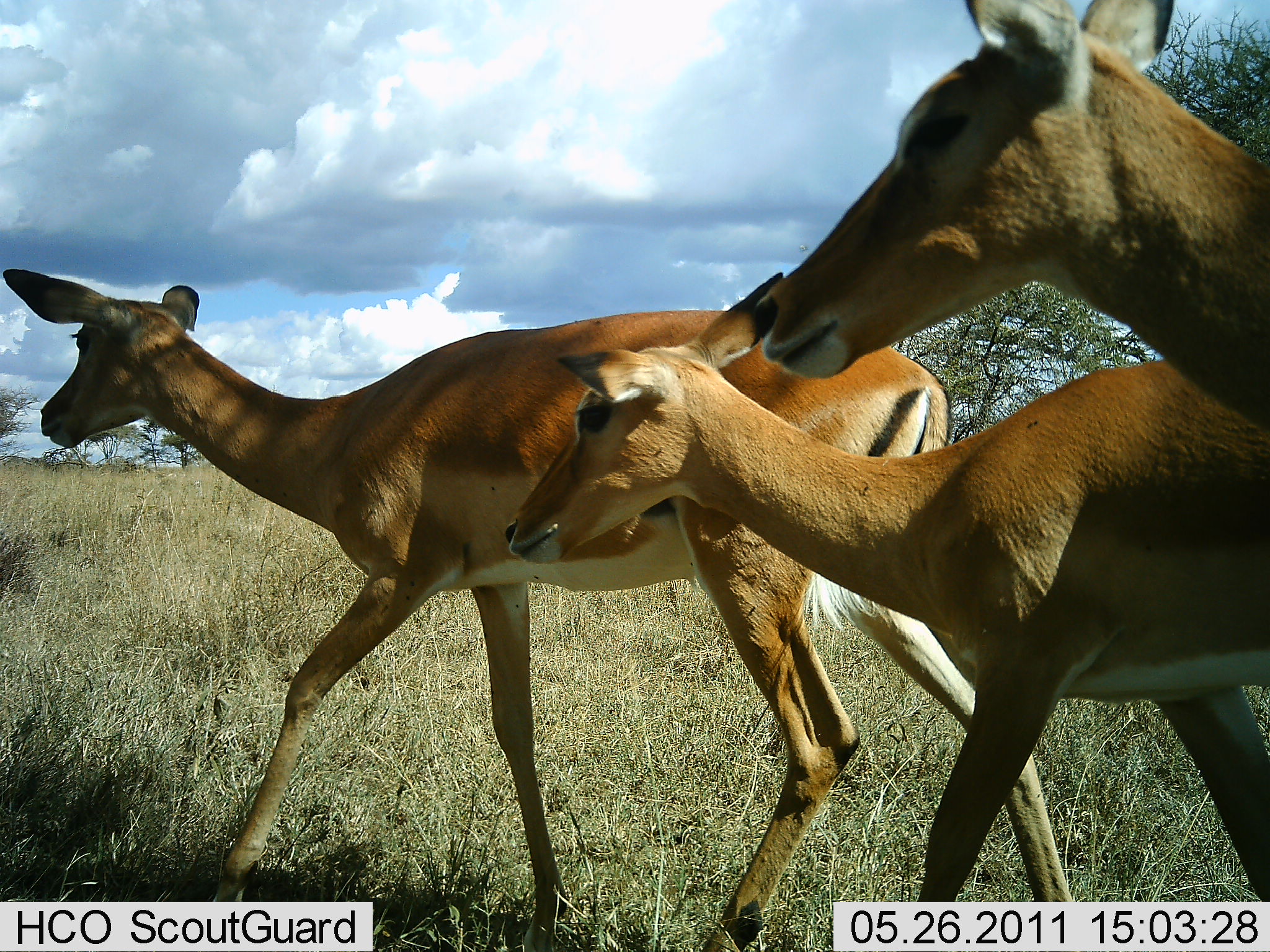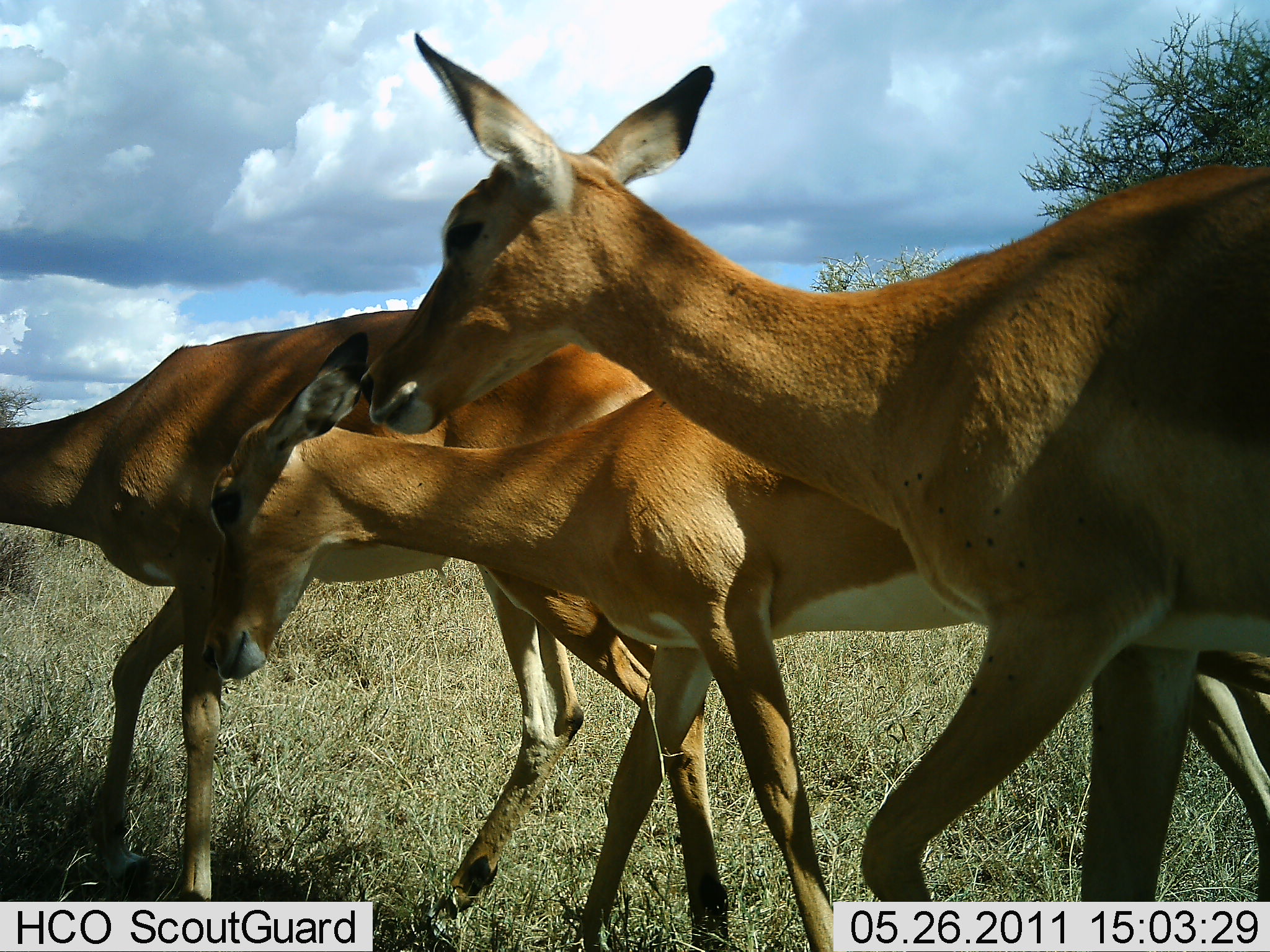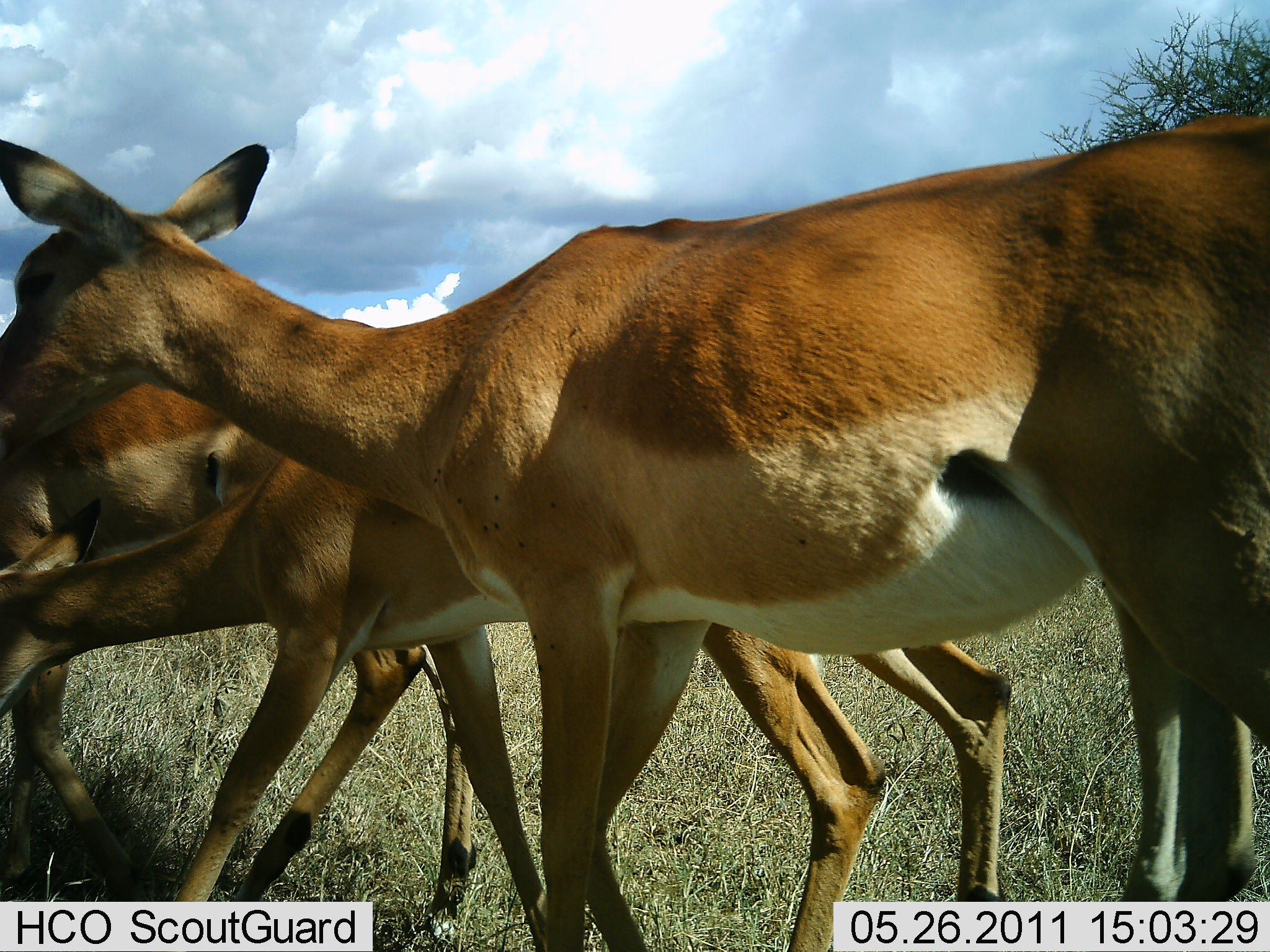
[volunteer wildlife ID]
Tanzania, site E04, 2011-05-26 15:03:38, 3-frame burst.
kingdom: Animalia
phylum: Chordata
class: Mammalia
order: Artiodactyla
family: Bovidae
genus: Nanger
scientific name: Nanger granti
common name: grant's gazelle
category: gazellegrants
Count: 3.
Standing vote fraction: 10%.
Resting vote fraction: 0%.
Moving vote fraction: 80%.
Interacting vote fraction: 0%.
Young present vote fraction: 40%.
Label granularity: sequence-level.